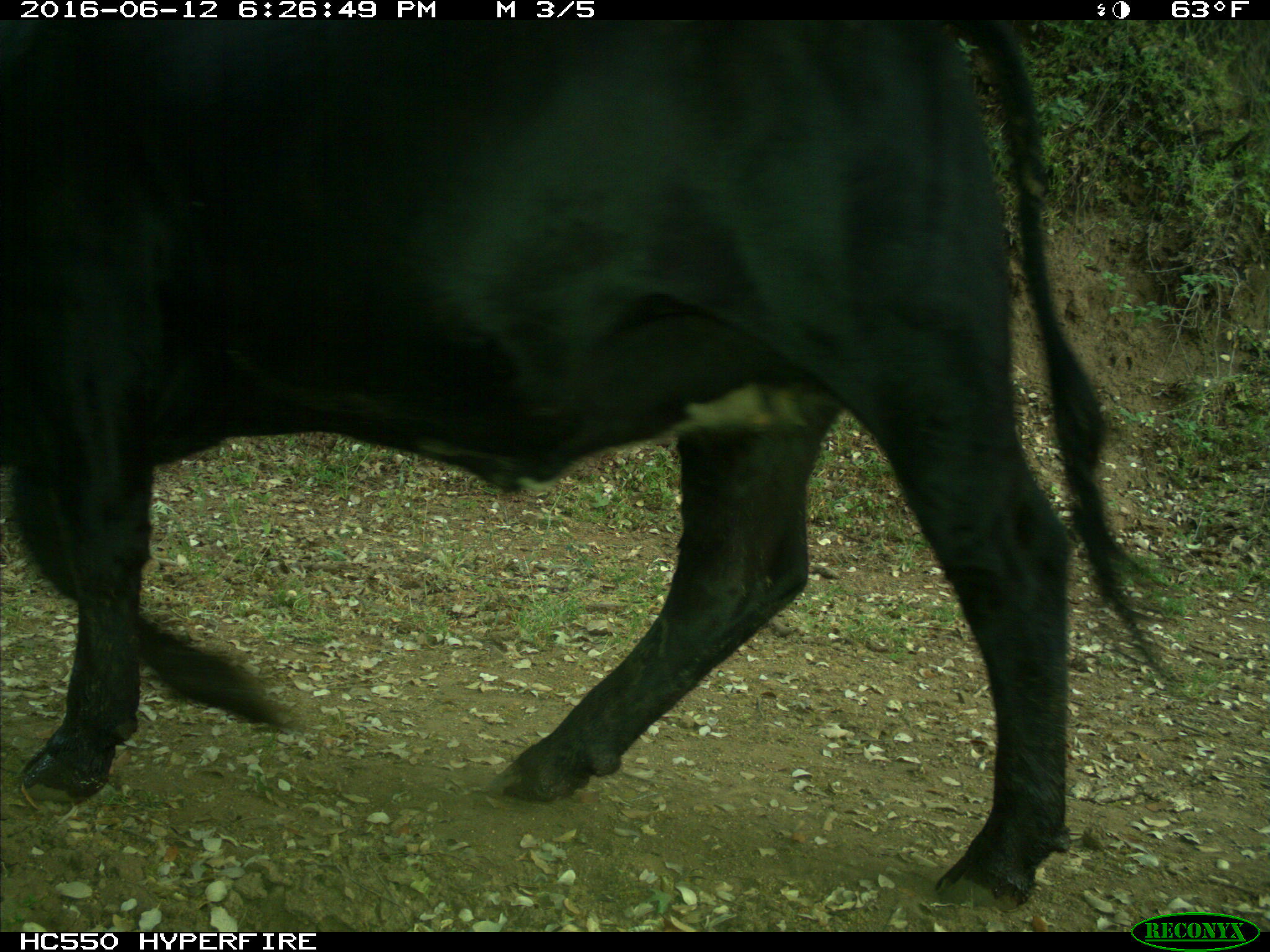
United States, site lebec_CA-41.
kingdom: Animalia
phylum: Chordata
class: Mammalia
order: Artiodactyla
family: Bovidae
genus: Bos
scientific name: Bos taurus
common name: domestic cow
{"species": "Bos taurus (domestic cow)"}